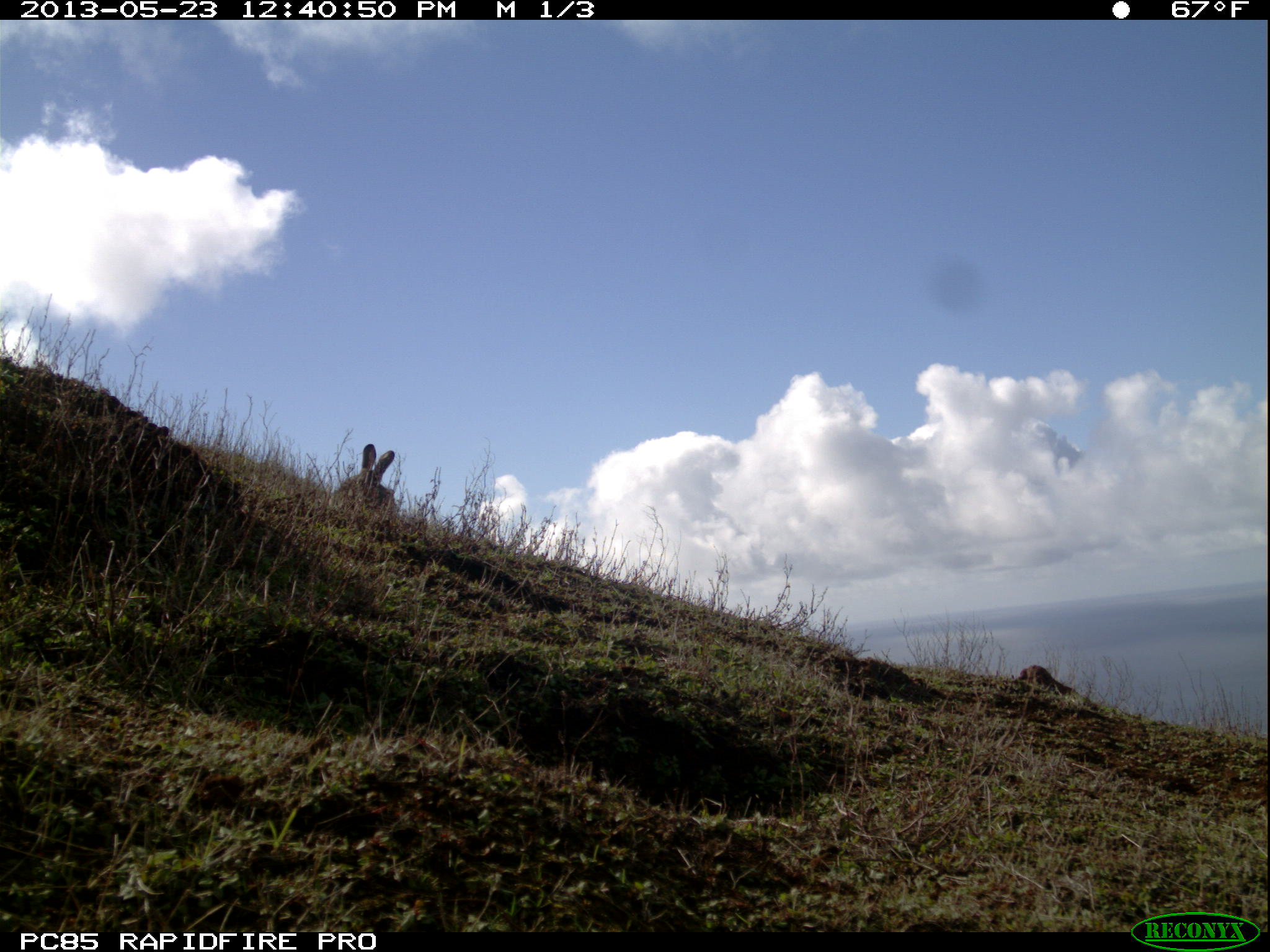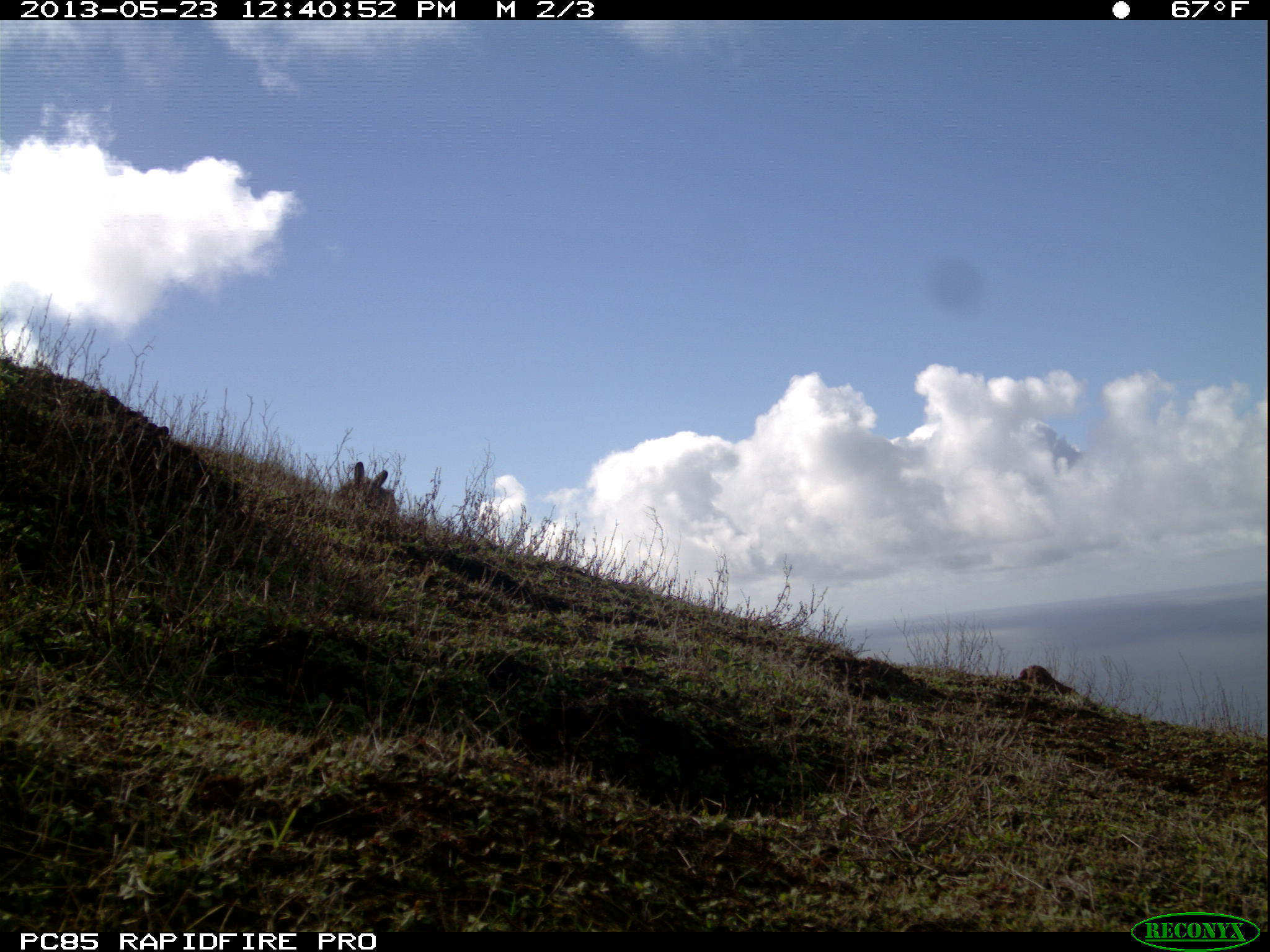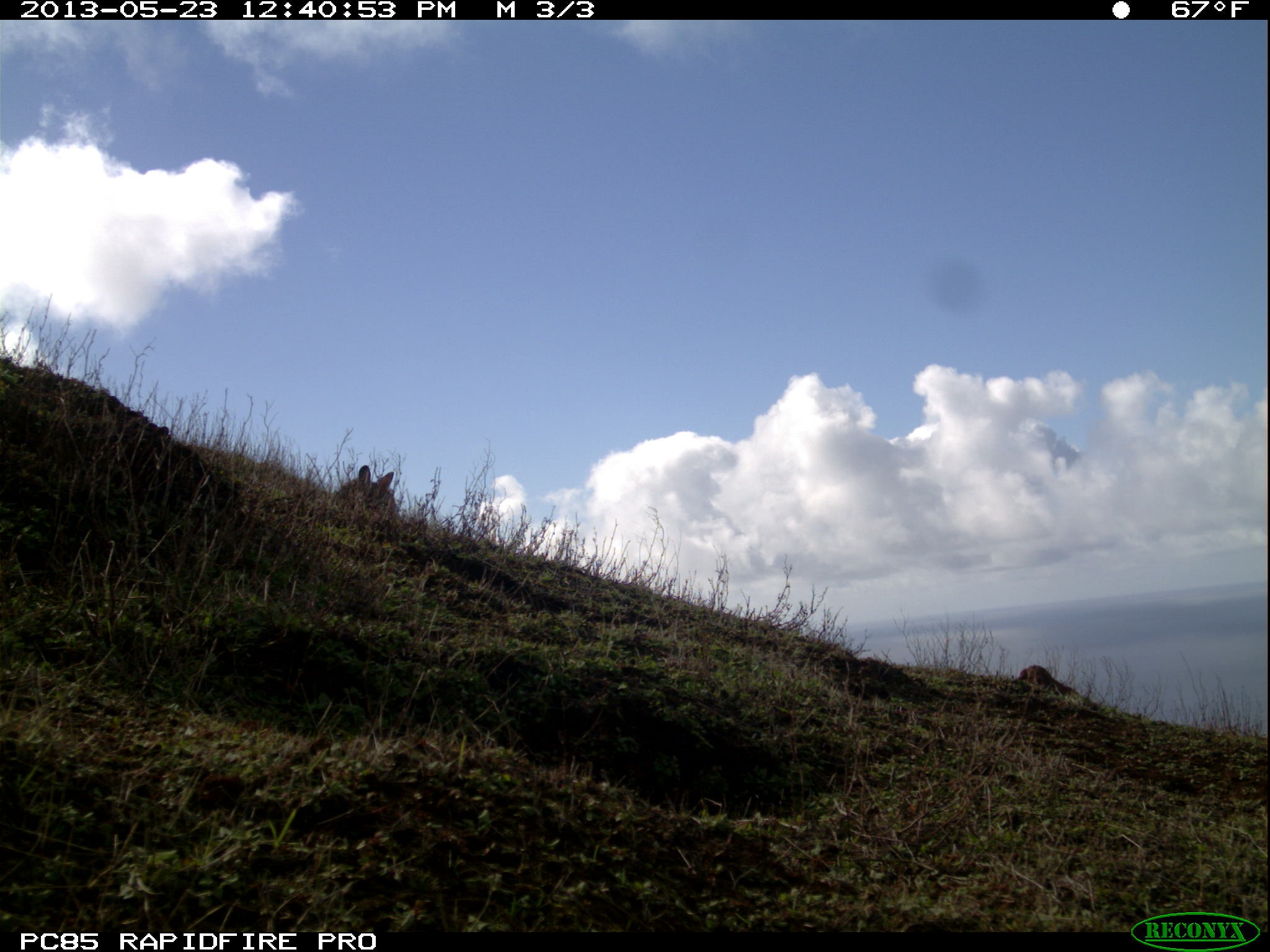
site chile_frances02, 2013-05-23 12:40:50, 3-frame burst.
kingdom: Animalia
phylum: Chordata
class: Mammalia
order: Lagomorpha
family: Leporidae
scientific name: Leporidae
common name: rabbits and hares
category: rabbit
Rabbit (rabbits and hares) (Leporidae).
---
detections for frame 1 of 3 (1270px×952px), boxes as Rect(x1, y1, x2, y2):
rabbit: Rect(333, 444, 407, 521)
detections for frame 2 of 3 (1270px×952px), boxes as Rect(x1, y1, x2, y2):
rabbit: Rect(334, 463, 393, 517)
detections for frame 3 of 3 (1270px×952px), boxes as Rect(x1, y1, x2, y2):
rabbit: Rect(332, 461, 401, 521)